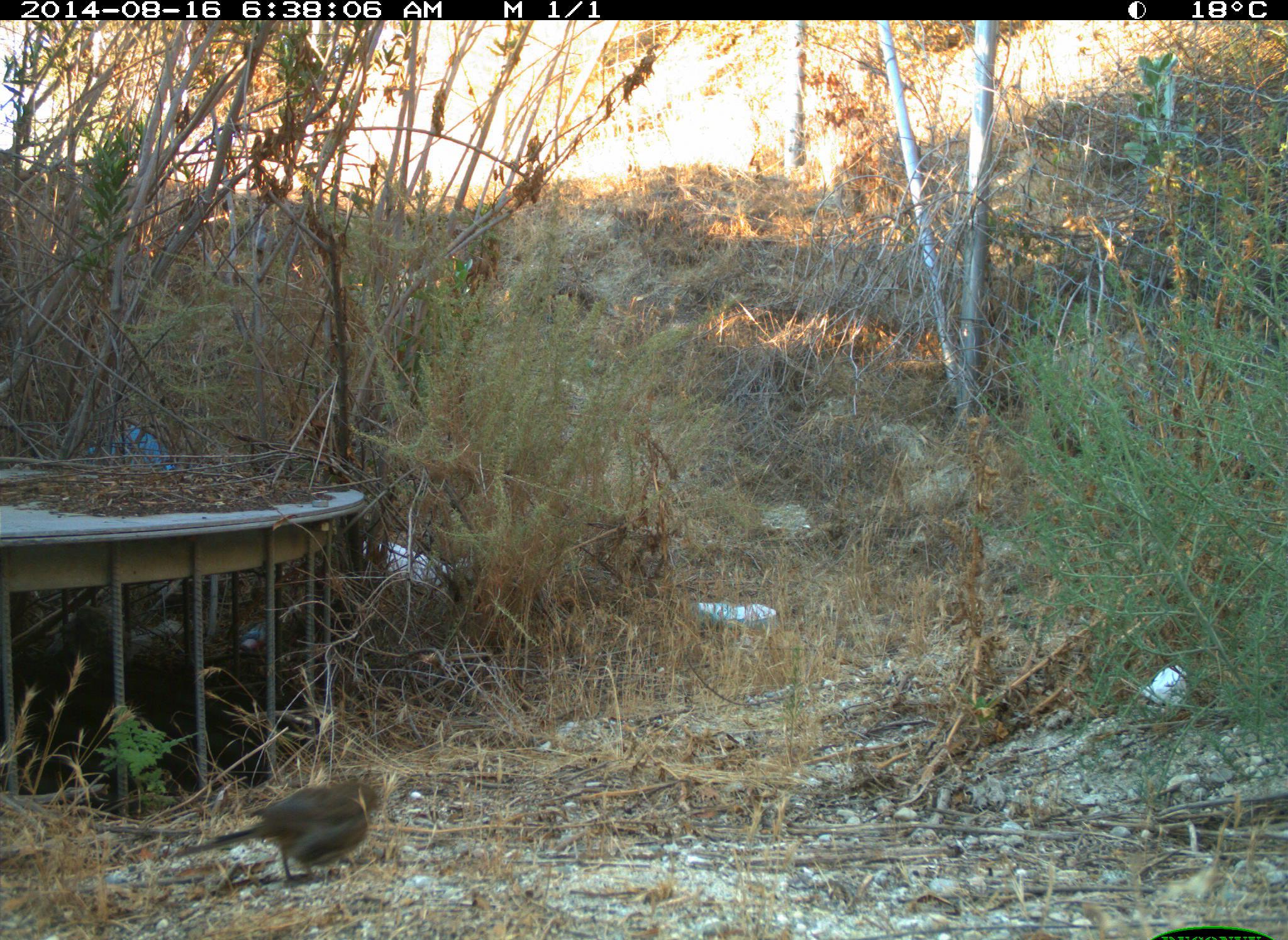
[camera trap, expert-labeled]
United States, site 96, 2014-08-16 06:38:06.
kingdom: Animalia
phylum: Chordata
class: Aves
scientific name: Aves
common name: bird